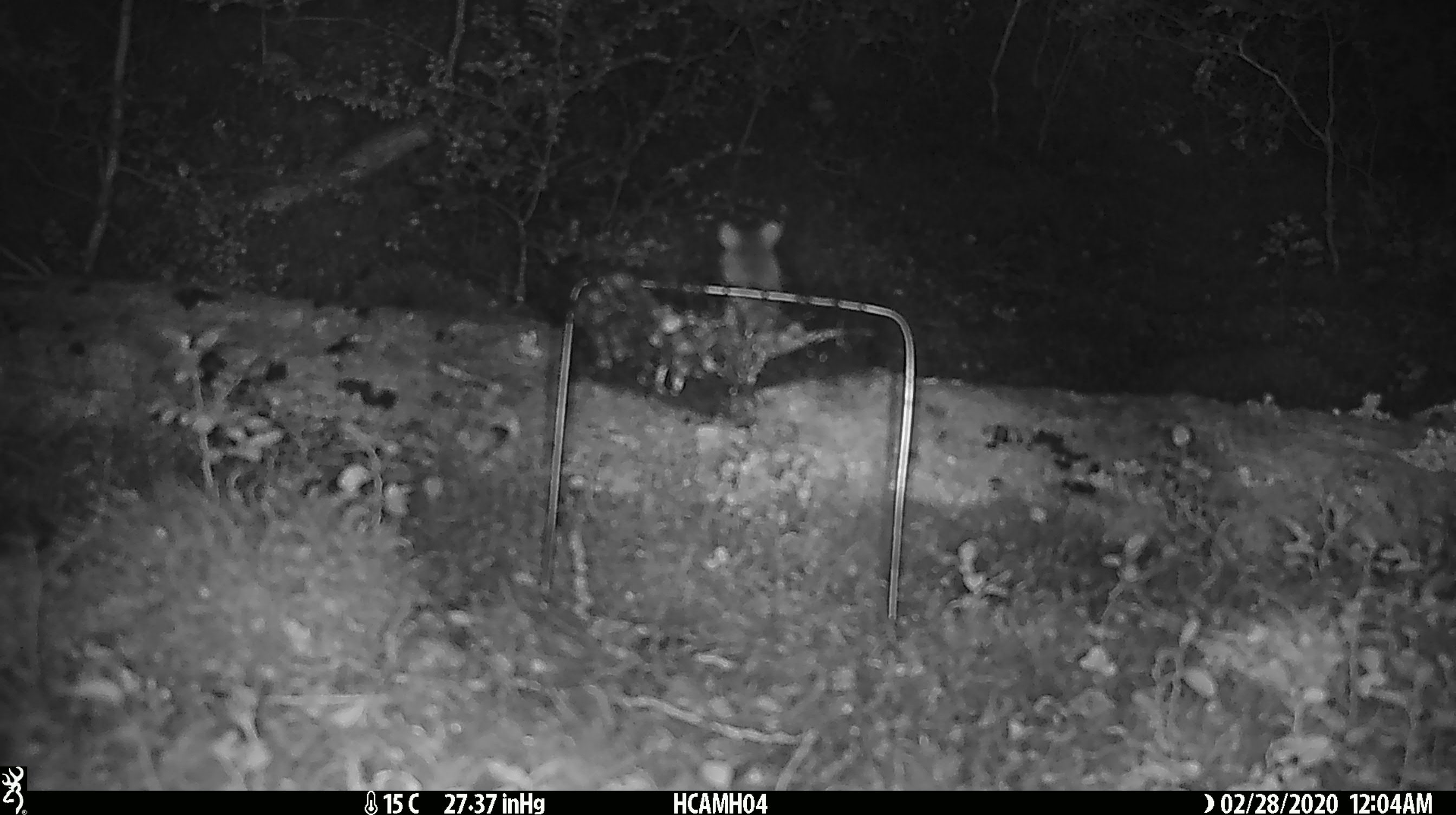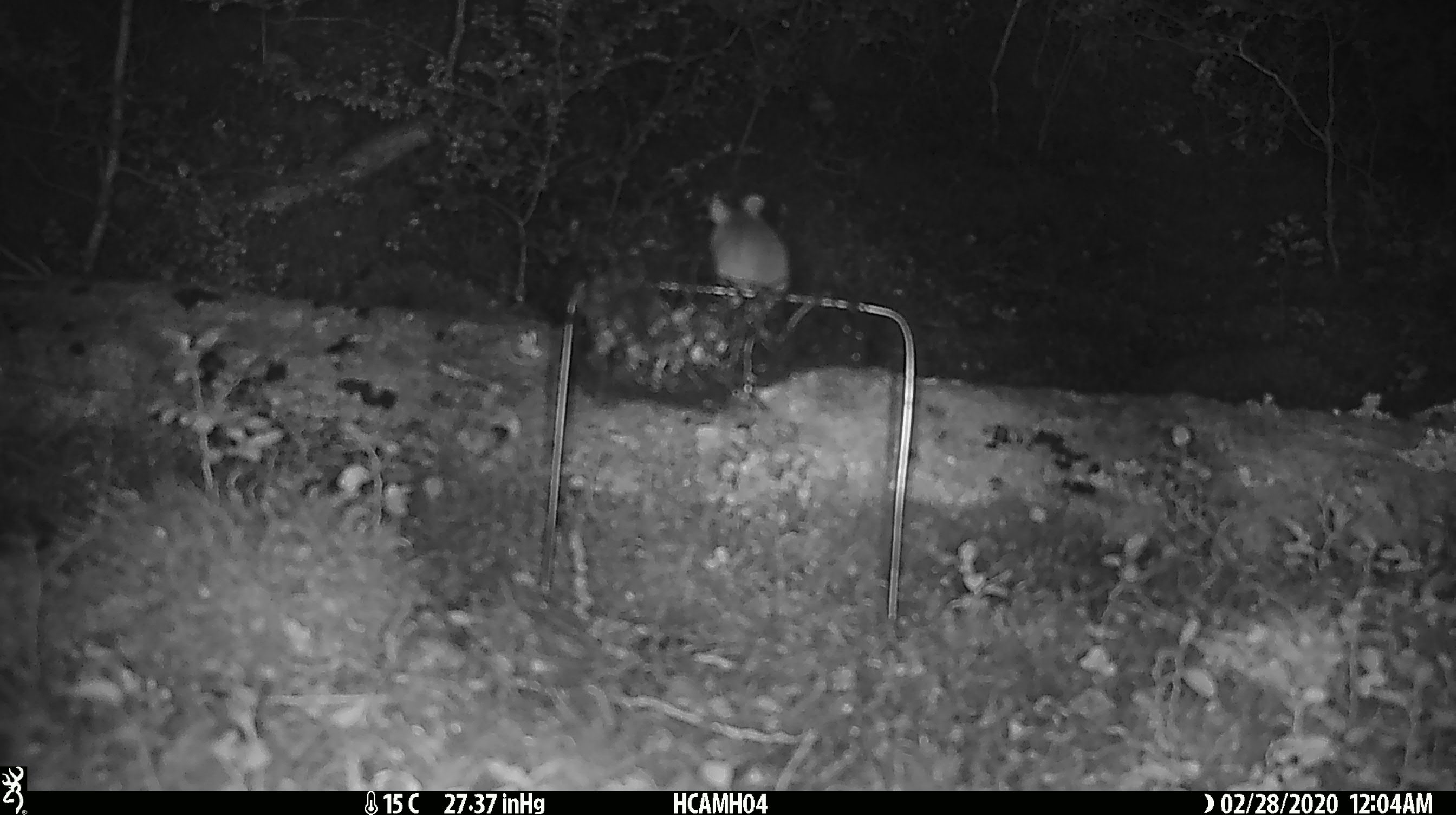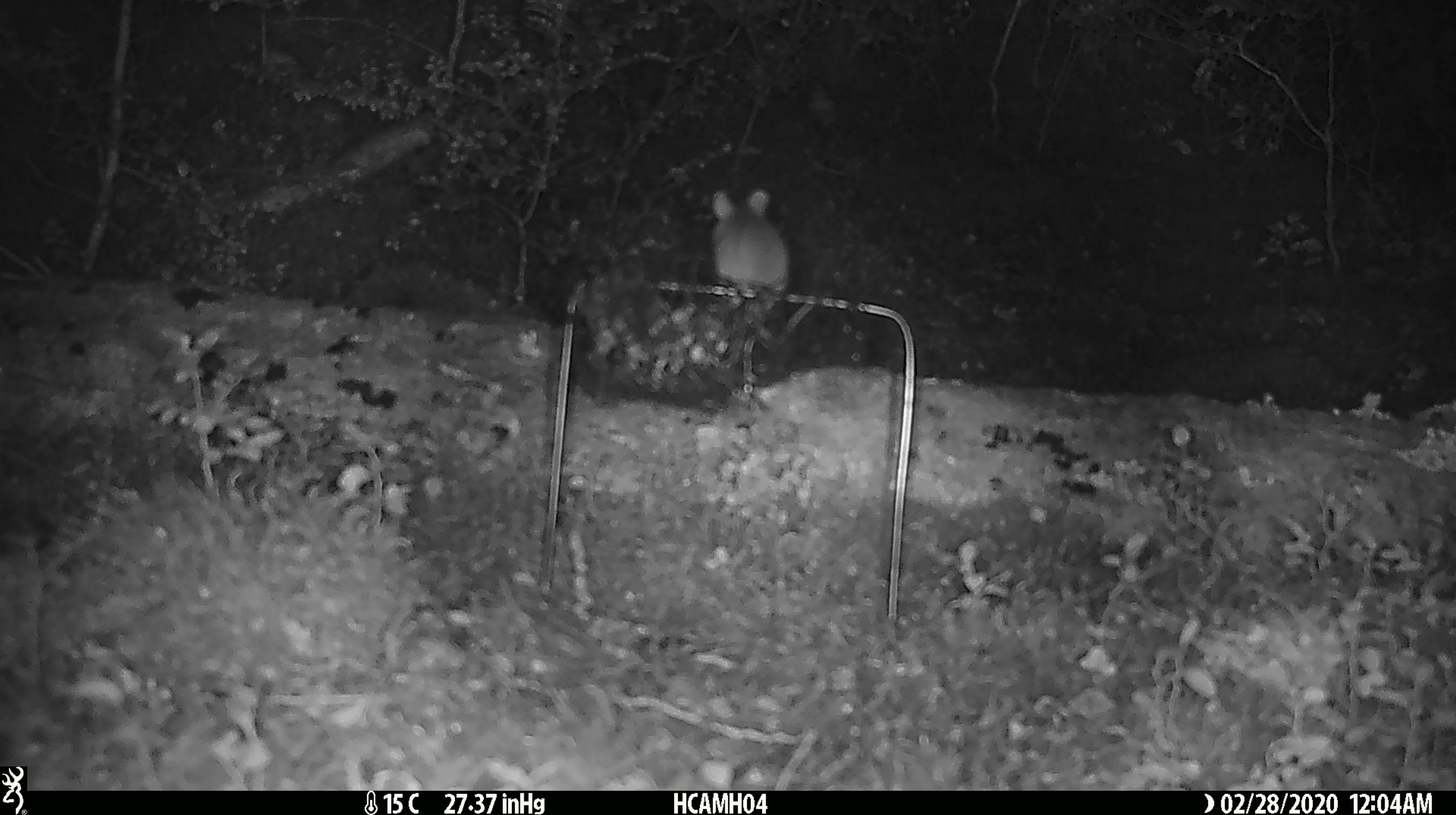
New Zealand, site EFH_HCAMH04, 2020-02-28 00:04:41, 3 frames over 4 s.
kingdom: Animalia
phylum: Chordata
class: Mammalia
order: Rodentia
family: Muridae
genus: Mus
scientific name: Mus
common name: mouse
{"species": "mouse (Mus)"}